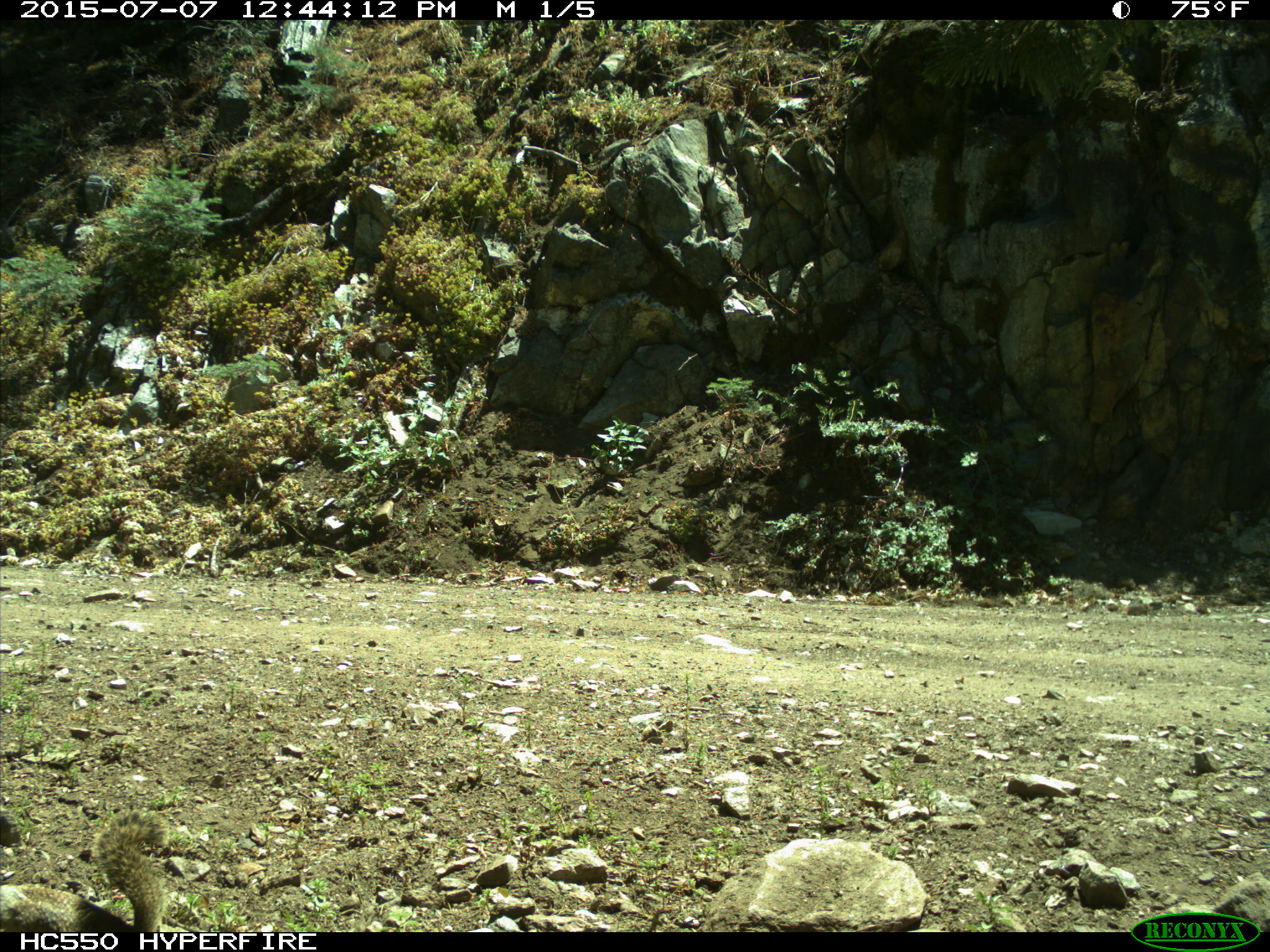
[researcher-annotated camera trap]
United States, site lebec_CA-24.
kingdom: Animalia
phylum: Chordata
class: Mammalia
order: Rodentia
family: Sciuridae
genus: Otospermophilus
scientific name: Otospermophilus beecheyi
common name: california ground squirrel